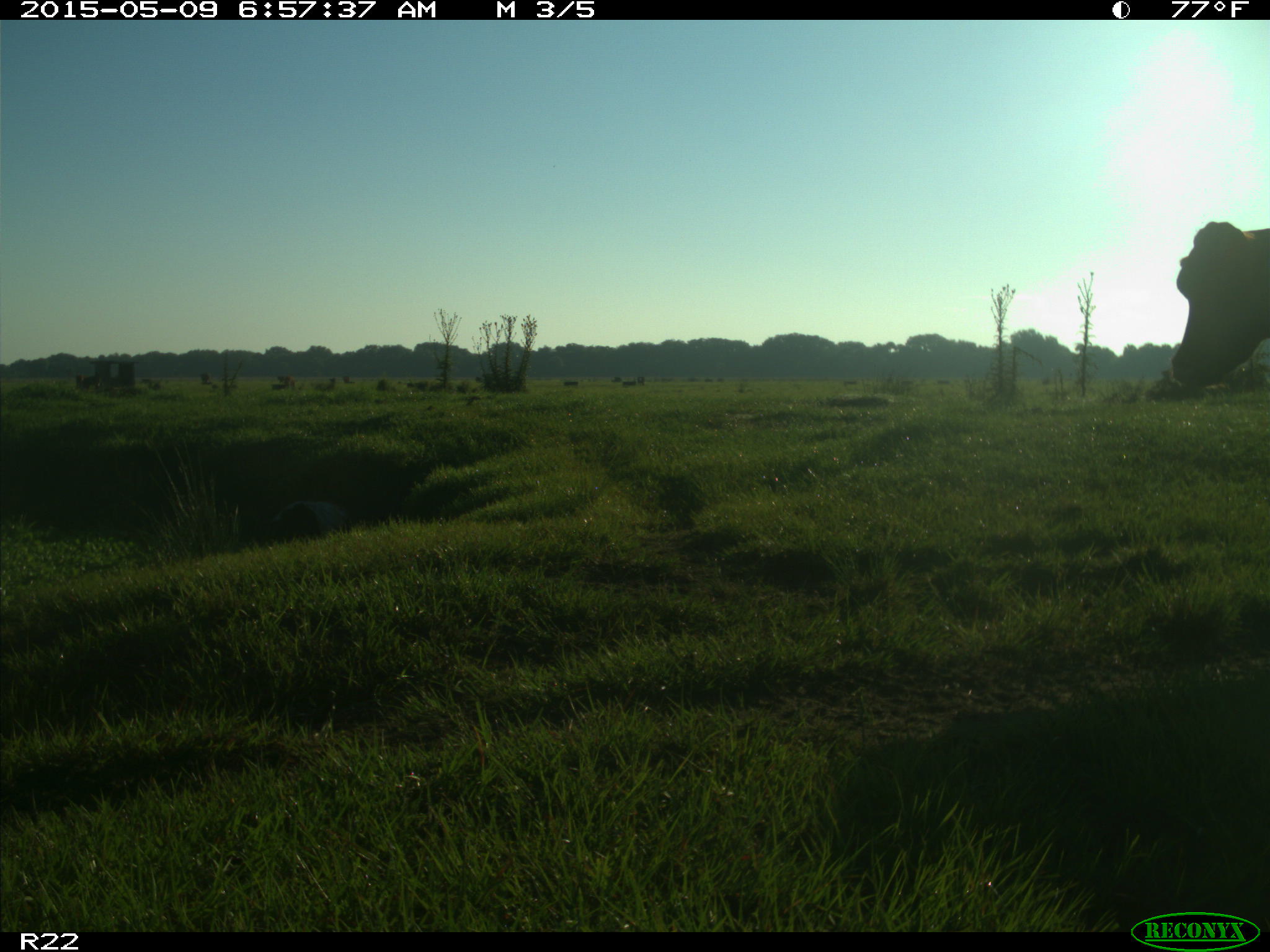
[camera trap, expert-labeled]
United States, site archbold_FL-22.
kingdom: Animalia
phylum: Chordata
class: Mammalia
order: Artiodactyla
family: Bovidae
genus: Bos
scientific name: Bos taurus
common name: domestic cow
Bos taurus (domestic cow).